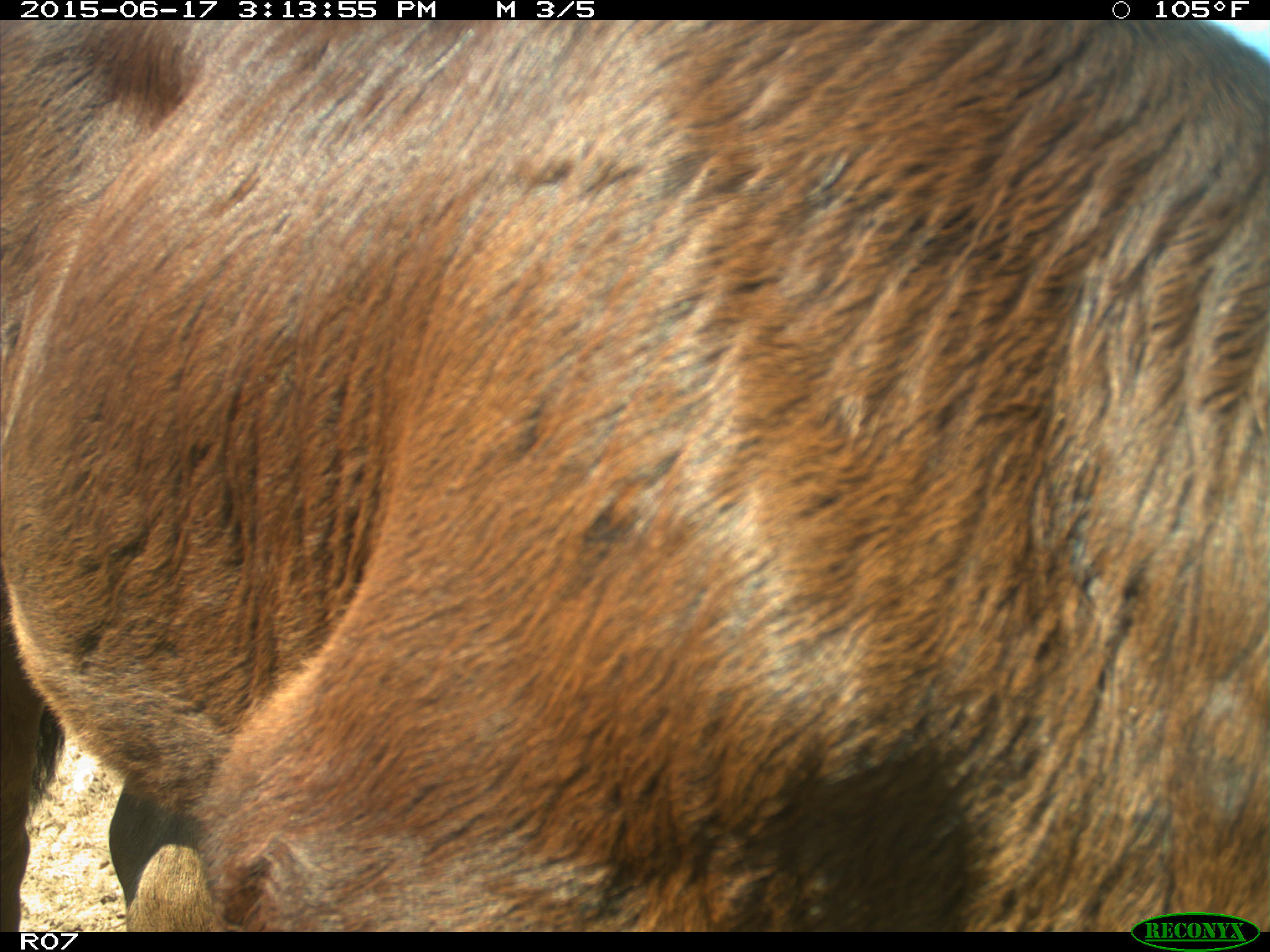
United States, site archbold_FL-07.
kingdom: Animalia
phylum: Chordata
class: Mammalia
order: Artiodactyla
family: Bovidae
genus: Bos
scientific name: Bos taurus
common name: domestic cow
Bos taurus (domestic cow).